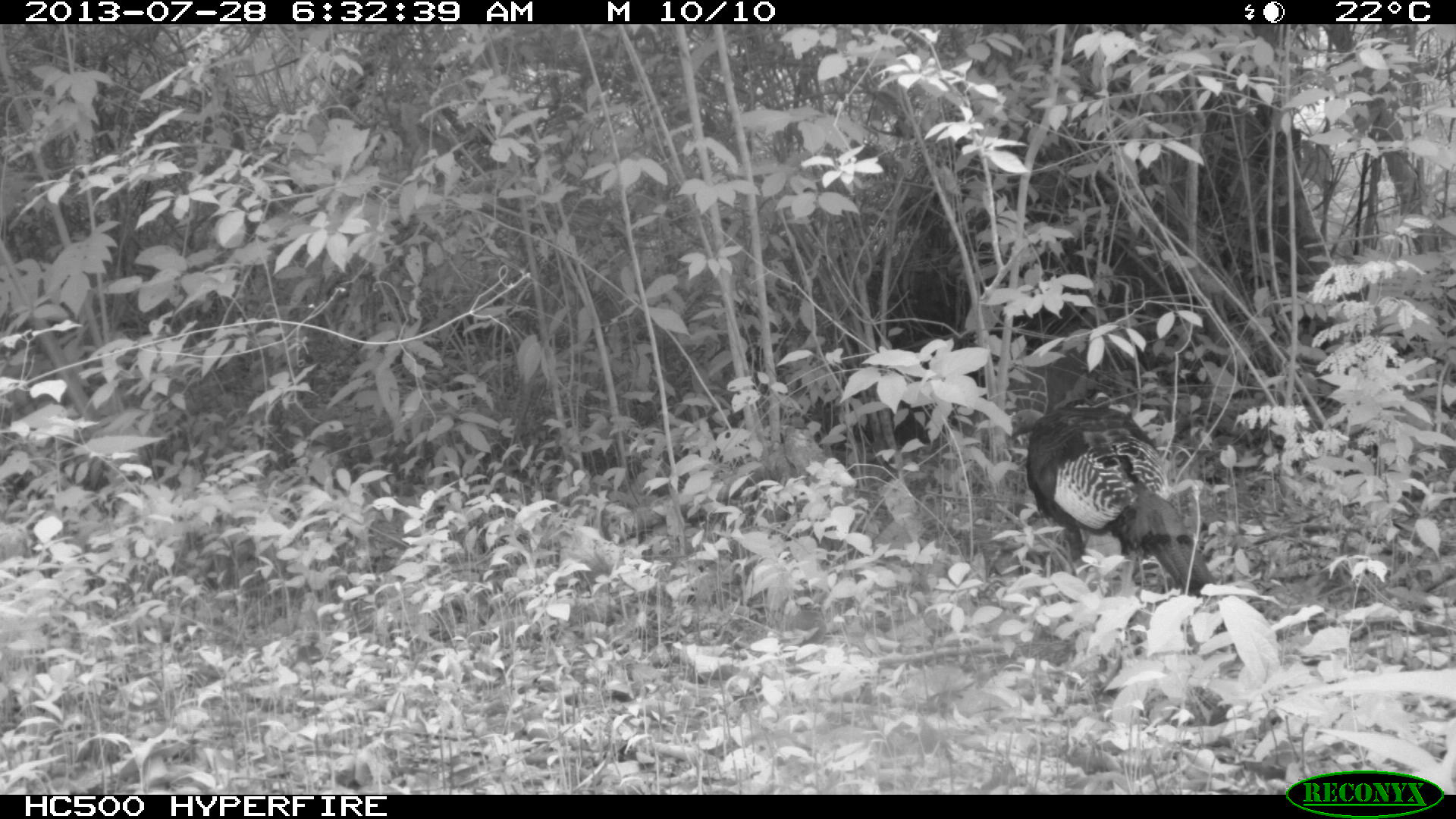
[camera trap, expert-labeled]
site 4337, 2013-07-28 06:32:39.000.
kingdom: Animalia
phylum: Chordata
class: Aves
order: Galliformes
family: Phasianidae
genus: Meleagris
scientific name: Meleagris ocellata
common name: ocellated turkey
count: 1